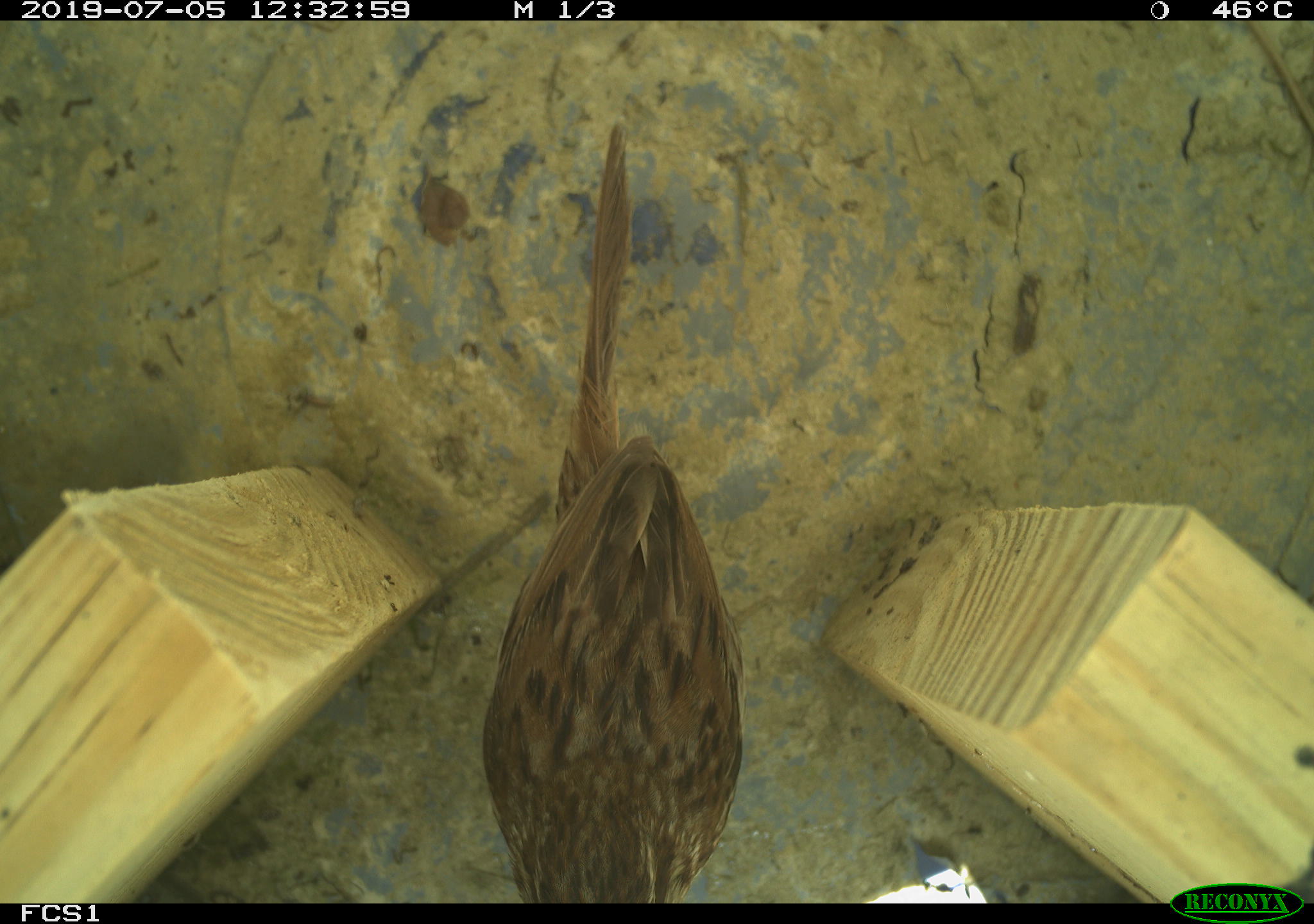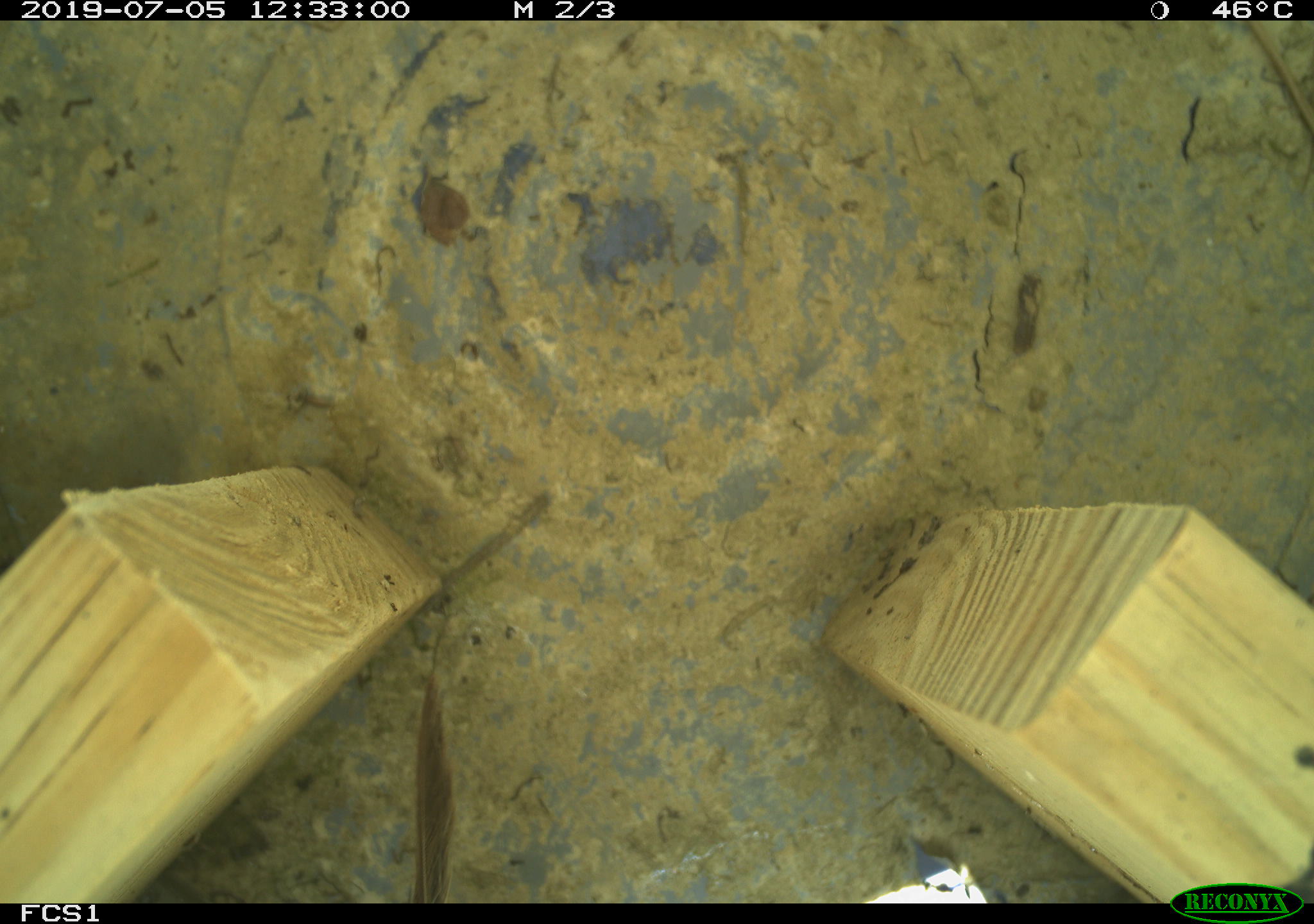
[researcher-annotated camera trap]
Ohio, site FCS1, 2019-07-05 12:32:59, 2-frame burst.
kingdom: Animalia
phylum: Chordata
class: Aves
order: Passeriformes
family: Passerellidae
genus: Melospiza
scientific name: Melospiza melodia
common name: song sparrow